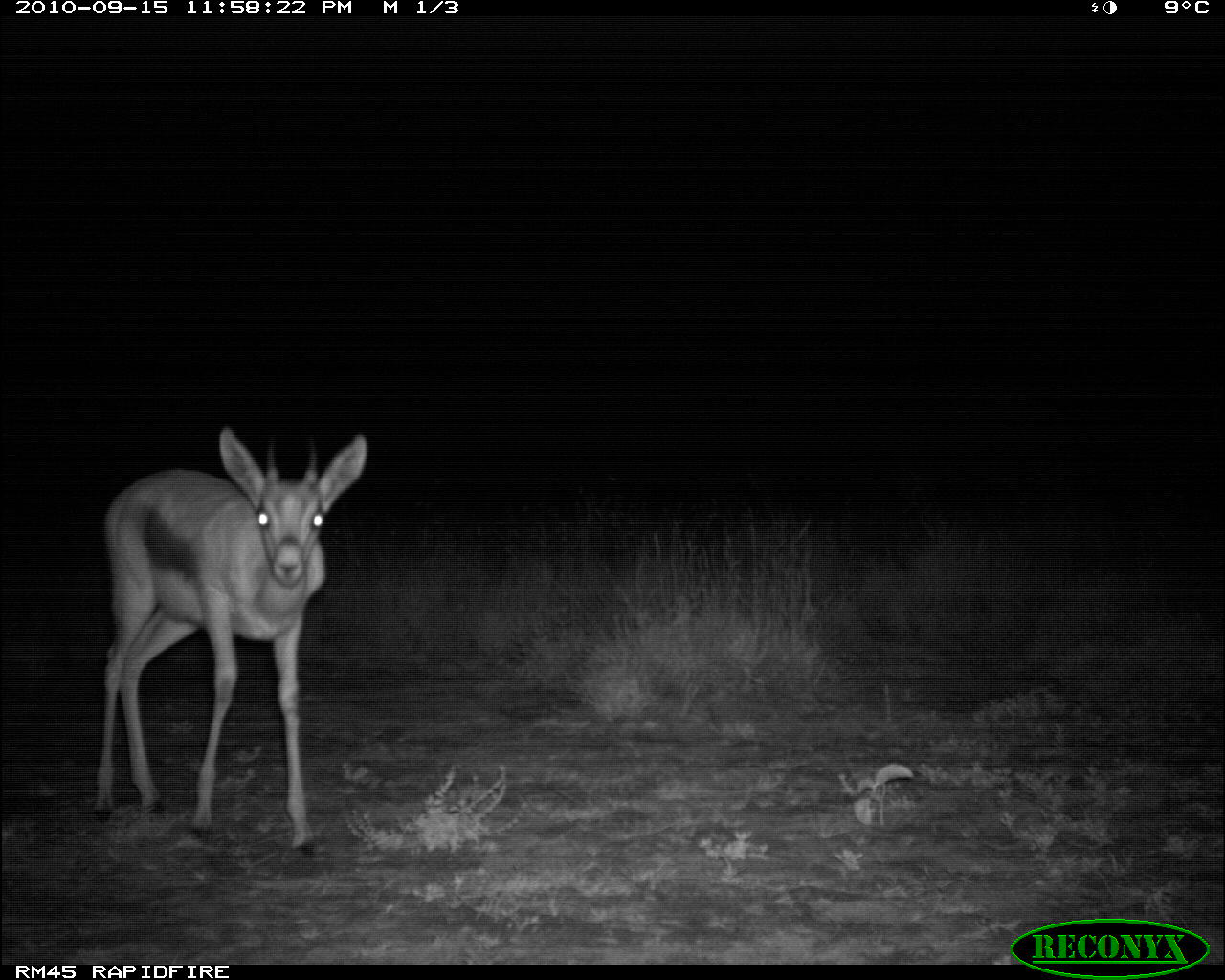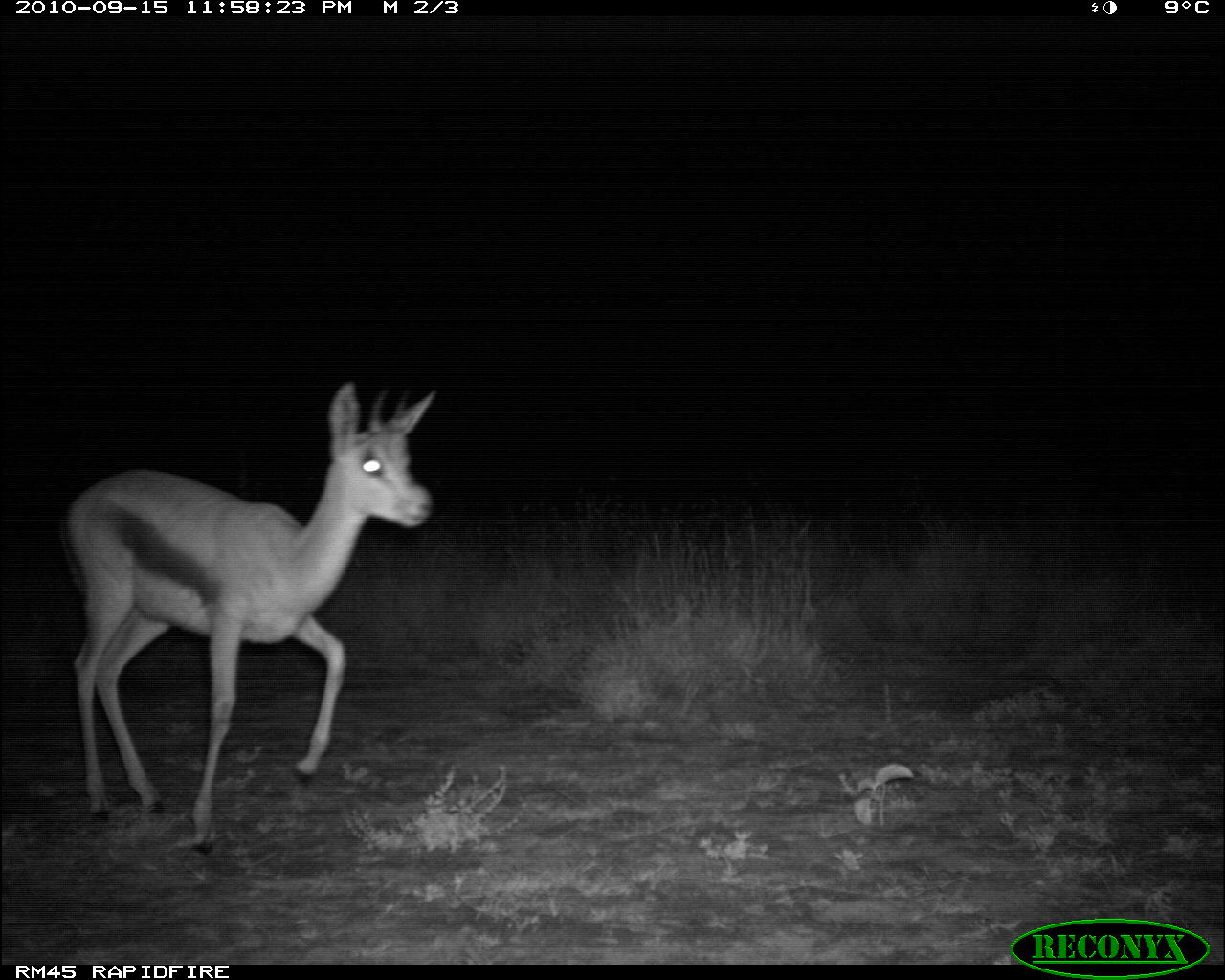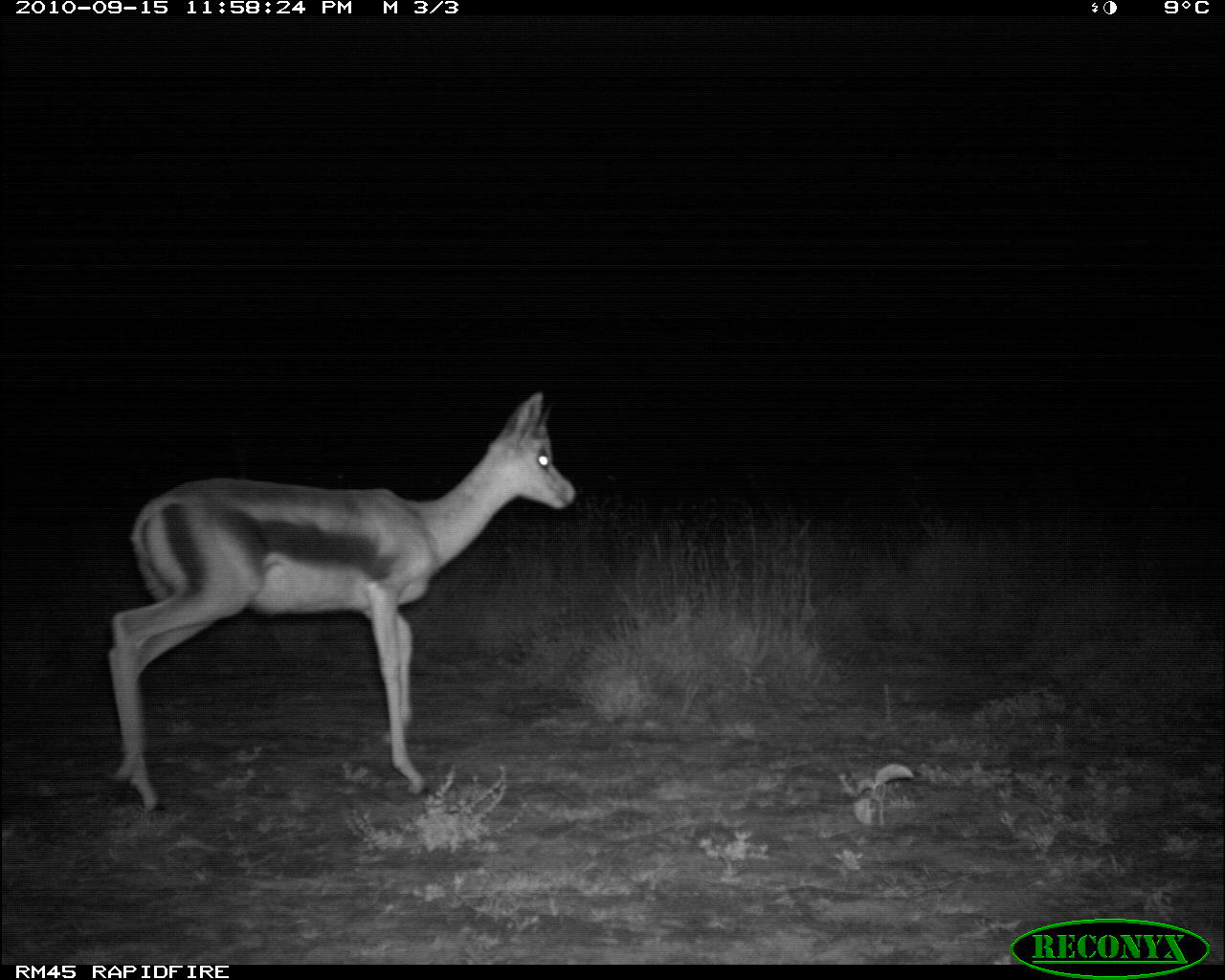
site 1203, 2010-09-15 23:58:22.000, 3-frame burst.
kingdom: Animalia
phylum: Chordata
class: Mammalia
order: Artiodactyla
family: Bovidae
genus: Nanger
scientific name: Nanger granti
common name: grant's gazelle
Nanger granti (grant's gazelle), count 1.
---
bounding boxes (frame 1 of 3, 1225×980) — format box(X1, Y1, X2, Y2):
nanger granti: box(91, 422, 368, 859)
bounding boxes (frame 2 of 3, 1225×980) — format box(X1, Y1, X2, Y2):
nanger granti: box(54, 379, 442, 850)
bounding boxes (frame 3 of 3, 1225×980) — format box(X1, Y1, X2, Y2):
nanger granti: box(104, 388, 582, 819)